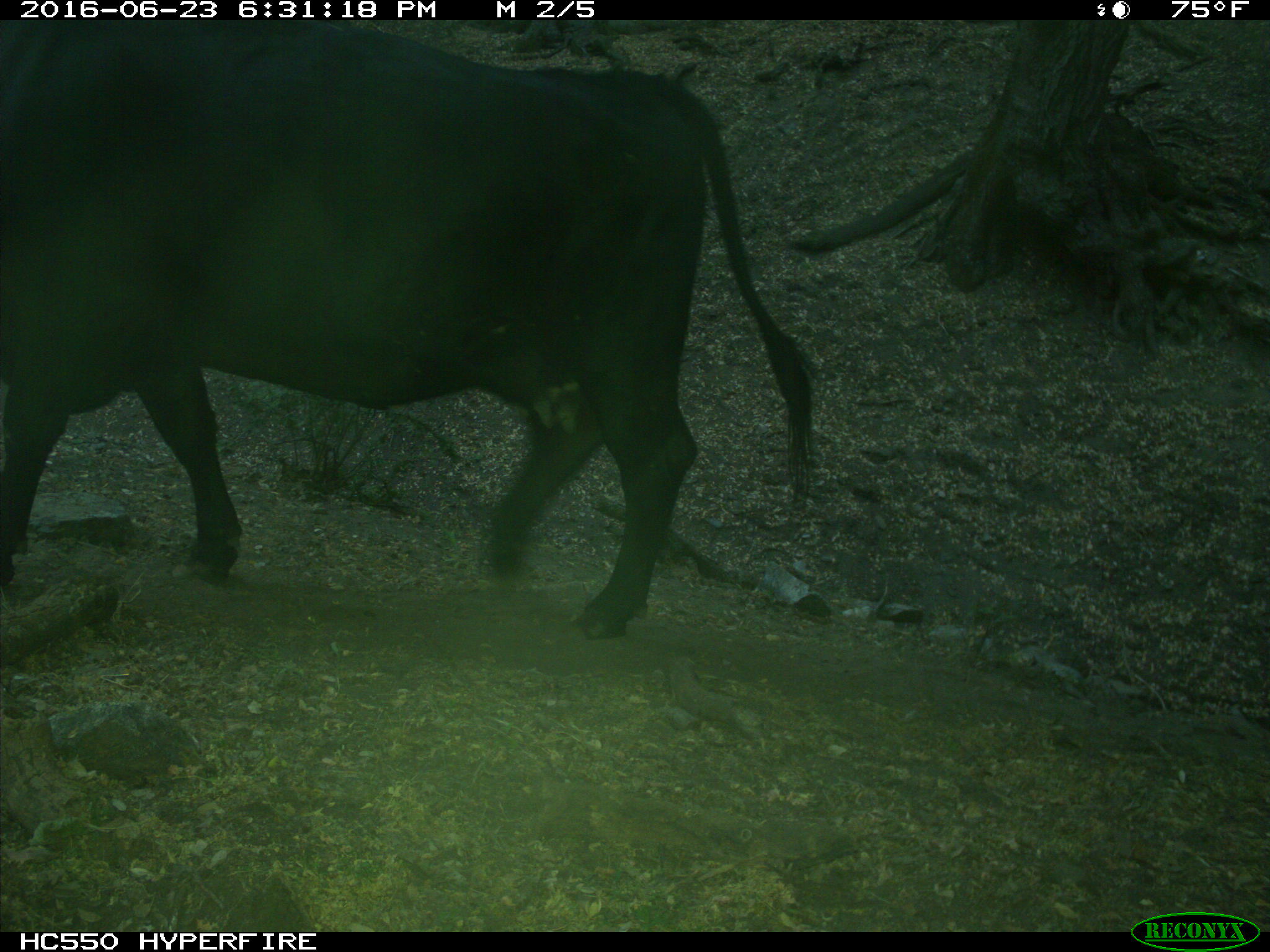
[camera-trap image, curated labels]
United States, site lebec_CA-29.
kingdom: Animalia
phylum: Chordata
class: Mammalia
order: Artiodactyla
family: Bovidae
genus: Bos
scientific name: Bos taurus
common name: domestic cow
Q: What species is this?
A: Bos taurus (domestic cow).